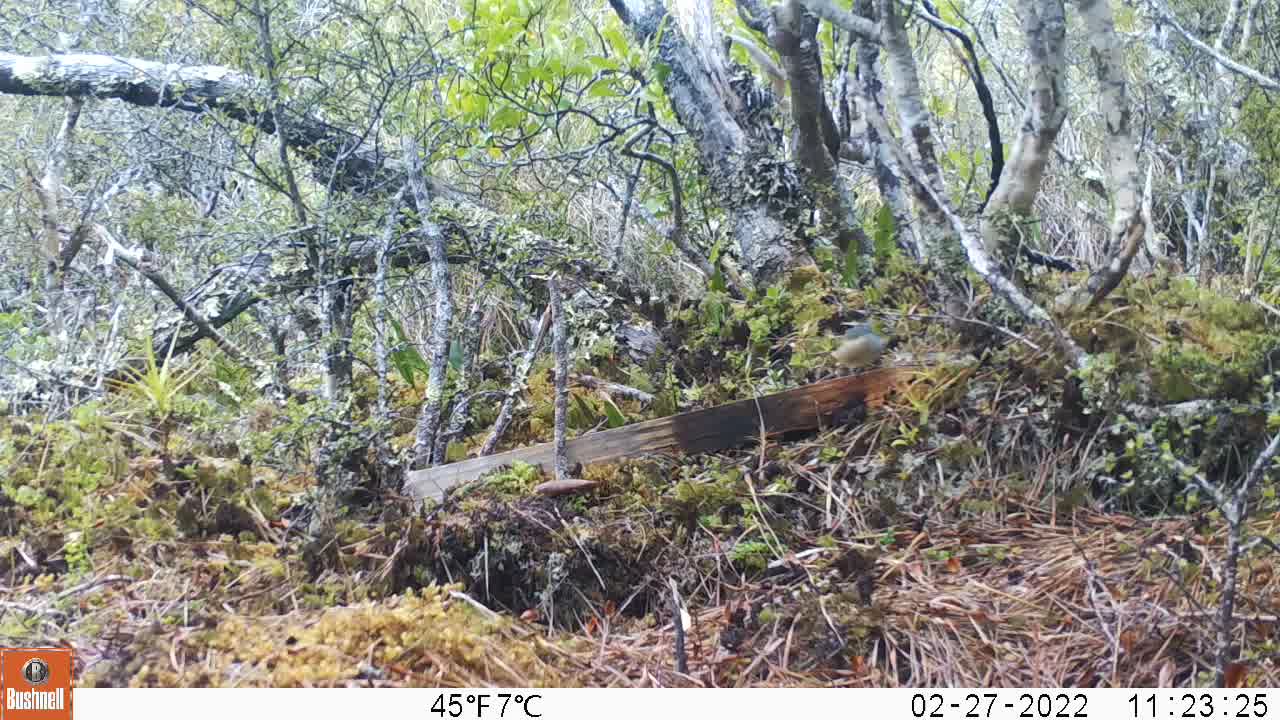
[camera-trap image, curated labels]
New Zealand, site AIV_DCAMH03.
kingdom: Animalia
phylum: Chordata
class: Aves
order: Passeriformes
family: Zosteropidae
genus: Zosterops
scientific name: Zosterops lateralis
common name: silvereye